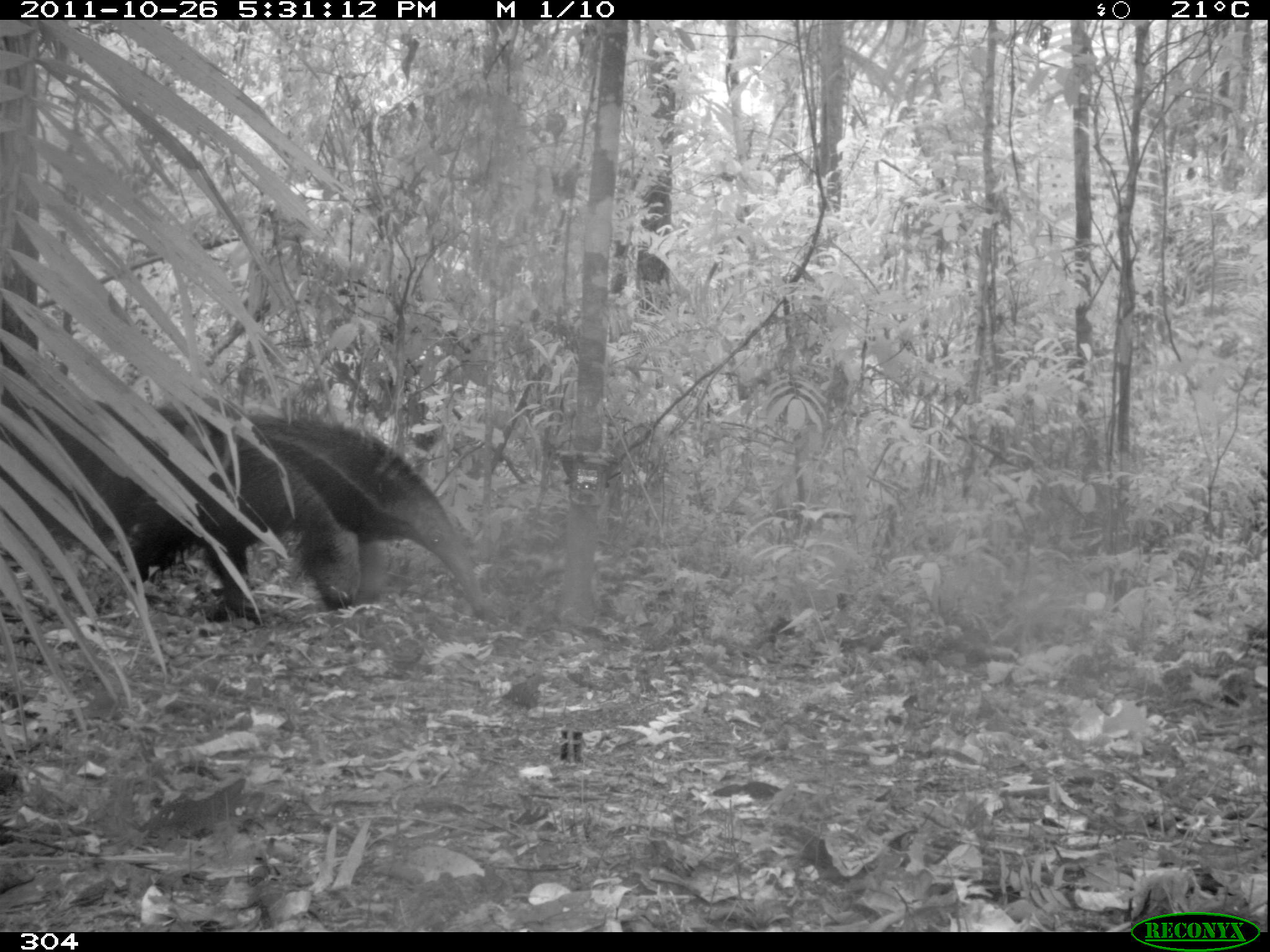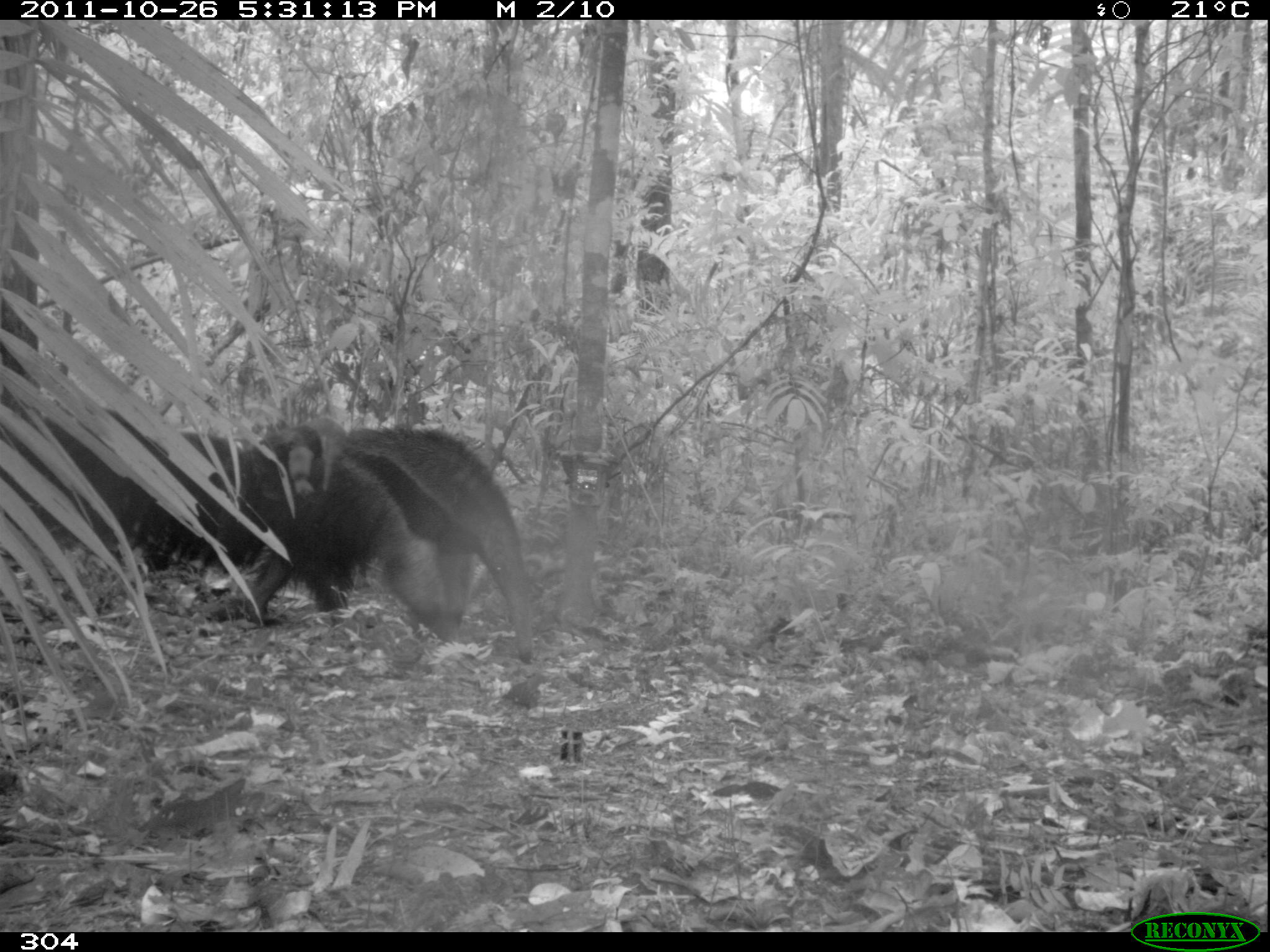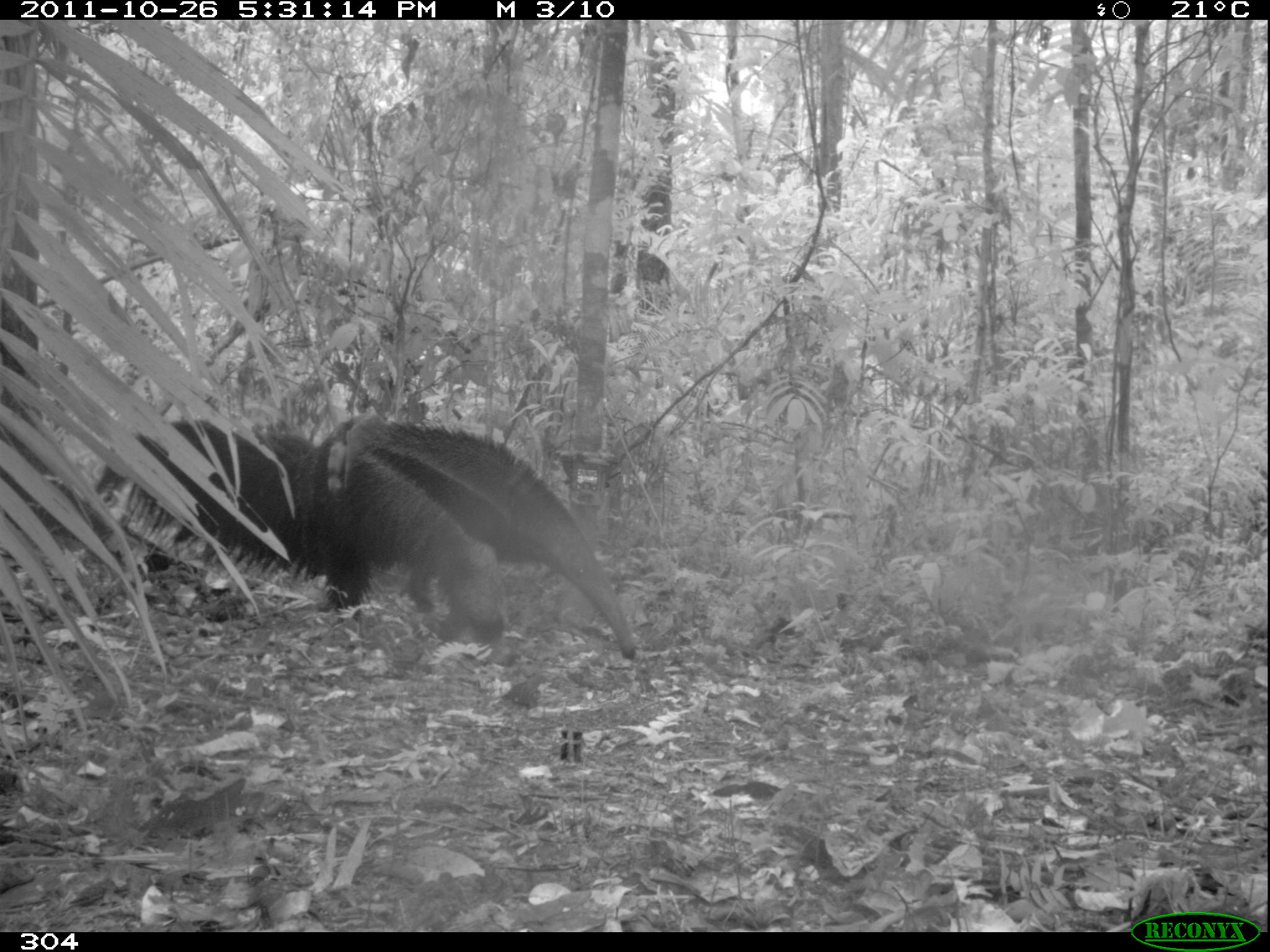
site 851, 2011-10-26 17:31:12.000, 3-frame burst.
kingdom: Animalia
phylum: Chordata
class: Mammalia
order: Pilosa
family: Myrmecophagidae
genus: Myrmecophaga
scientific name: Myrmecophaga tridactyla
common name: giant anteater